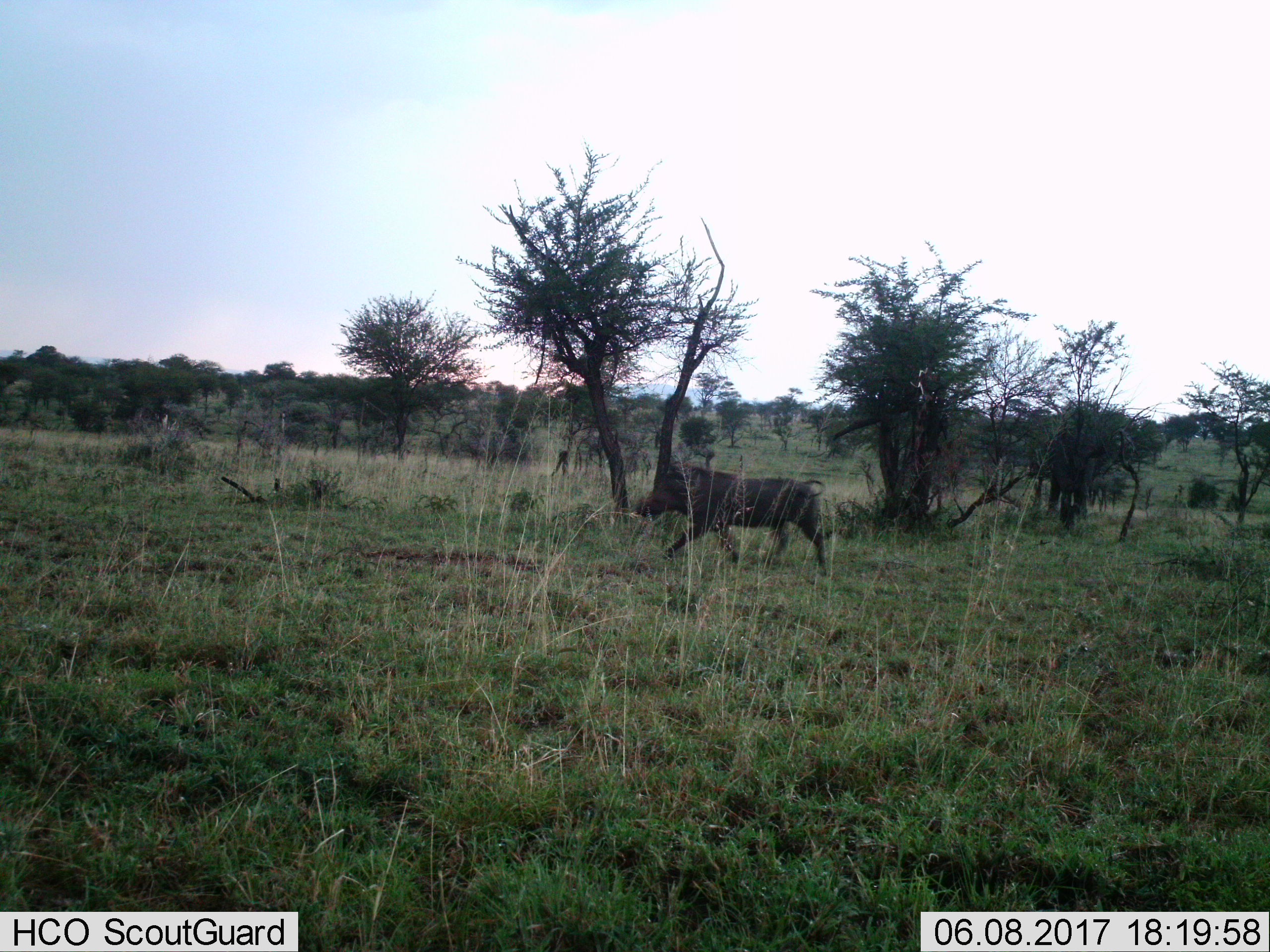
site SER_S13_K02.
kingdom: Animalia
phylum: Chordata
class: Mammalia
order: Artiodactyla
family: Suidae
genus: Phacochoerus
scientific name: Phacochoerus africanus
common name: warthog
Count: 1.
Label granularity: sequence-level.